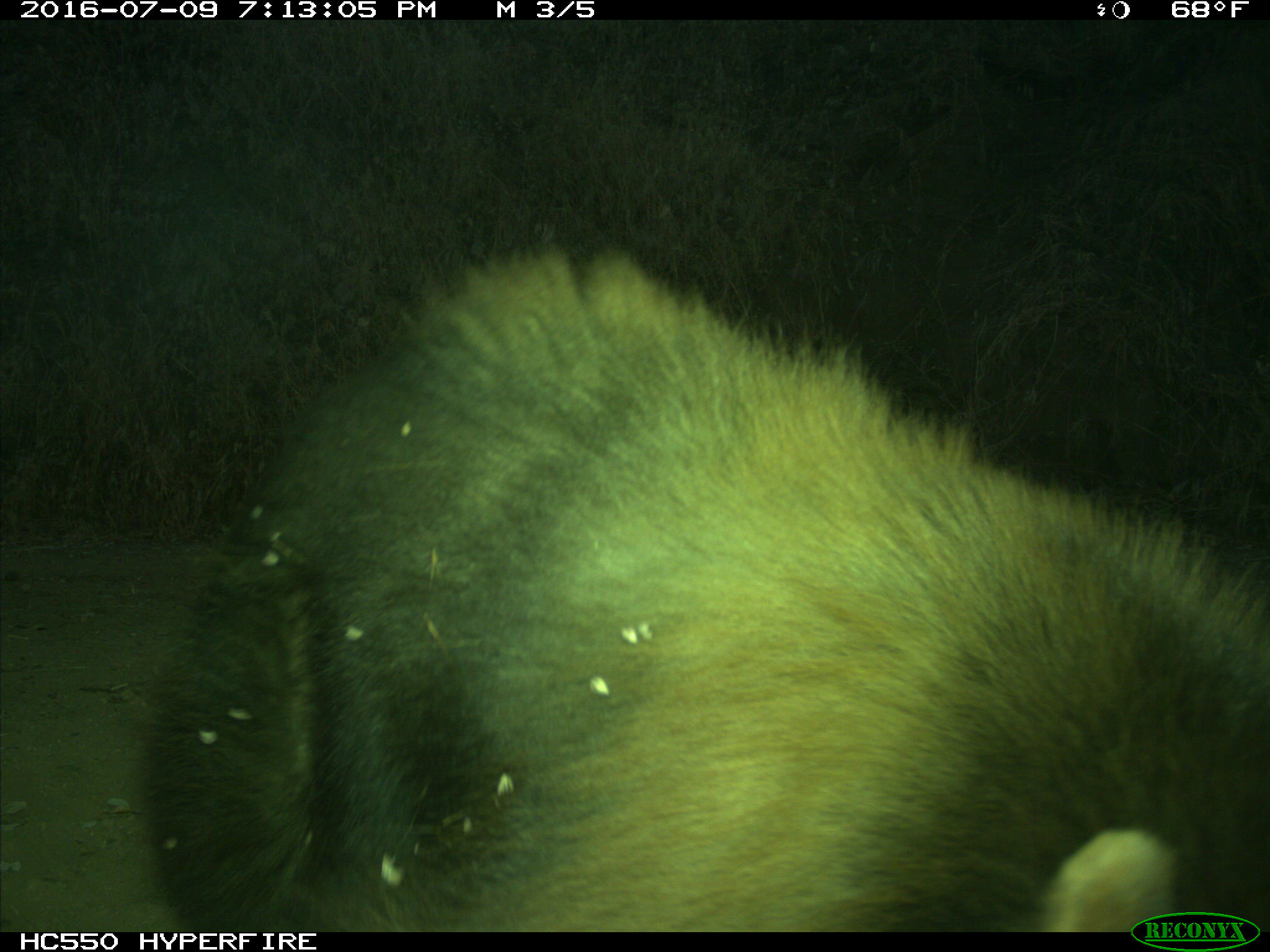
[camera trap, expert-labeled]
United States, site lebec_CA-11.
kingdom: Animalia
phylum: Chordata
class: Mammalia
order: Carnivora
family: Ursidae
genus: Ursus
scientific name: Ursus americanus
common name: american black bear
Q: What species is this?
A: Ursus americanus (american black bear).